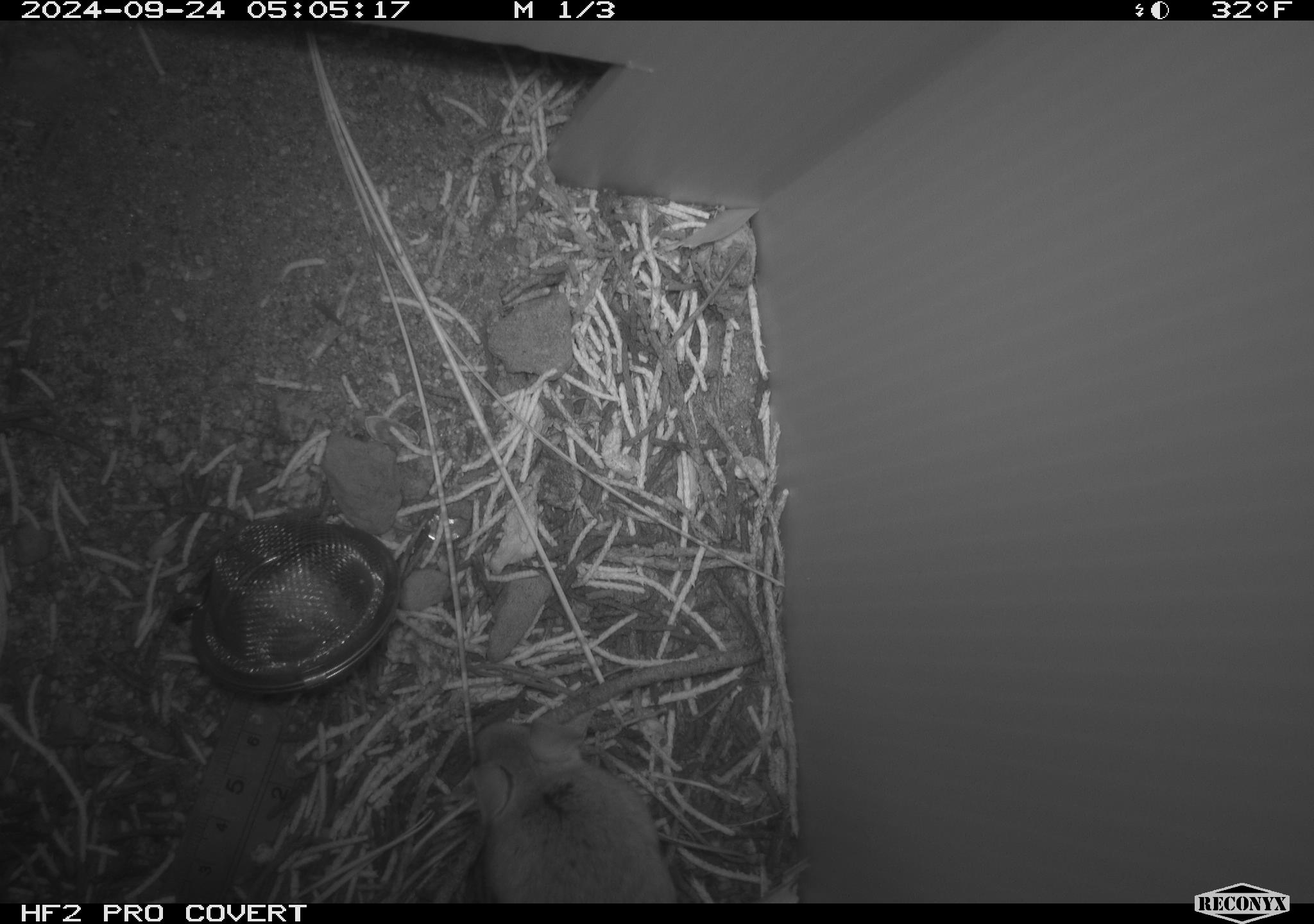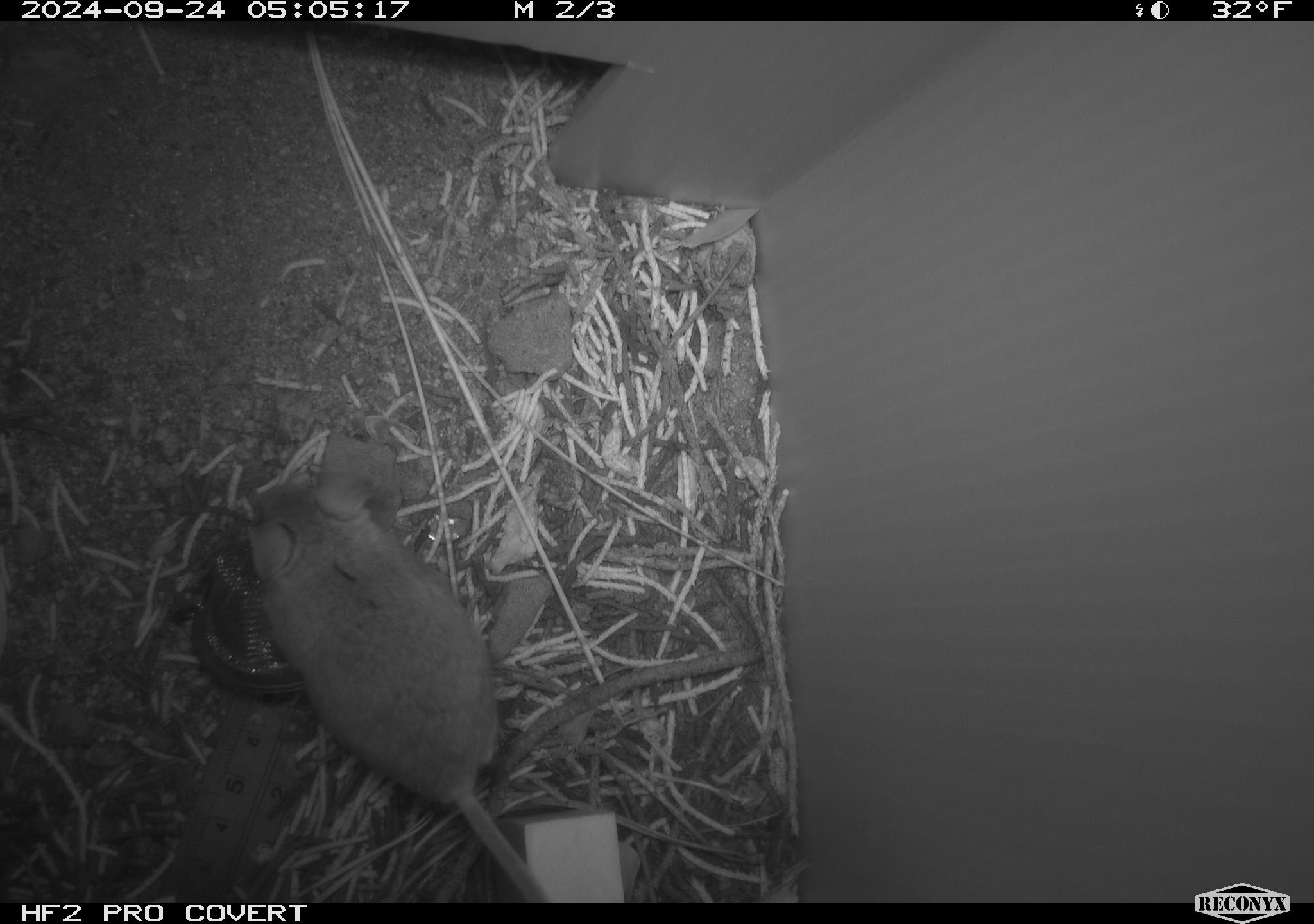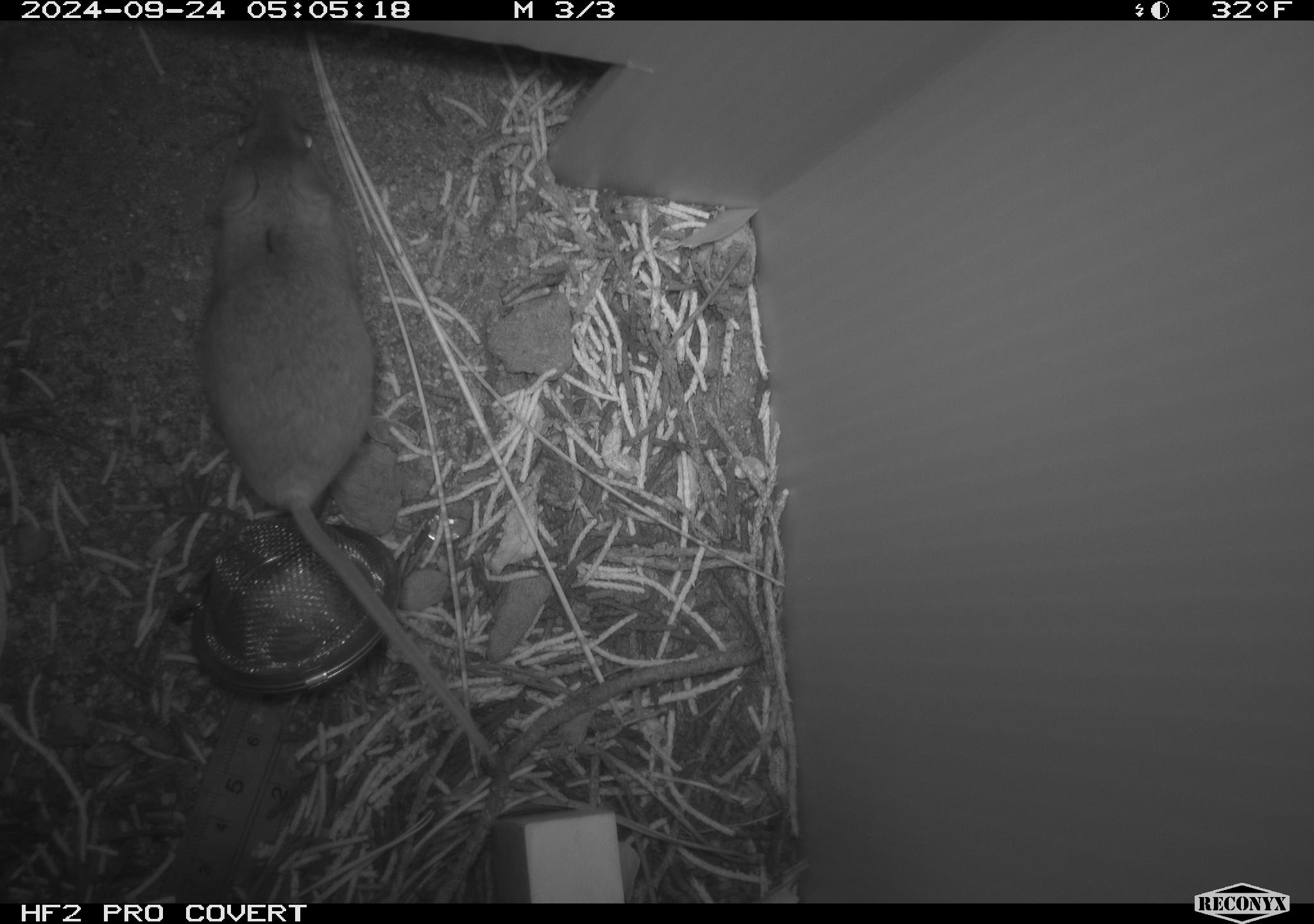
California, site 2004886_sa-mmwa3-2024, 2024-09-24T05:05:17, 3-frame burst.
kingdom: Animalia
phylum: Chordata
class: Mammalia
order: Rodentia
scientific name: Rodentia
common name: mouse species